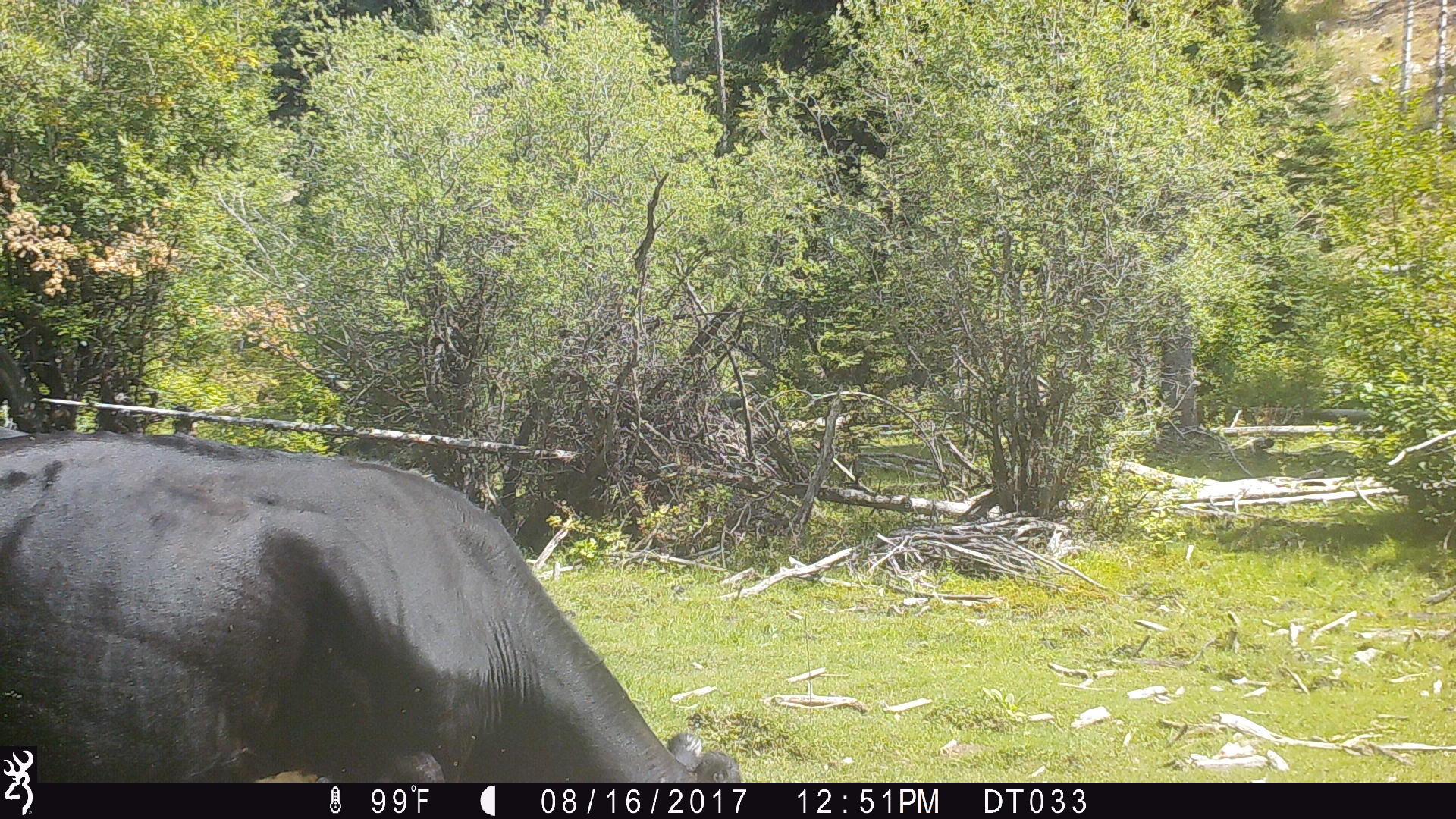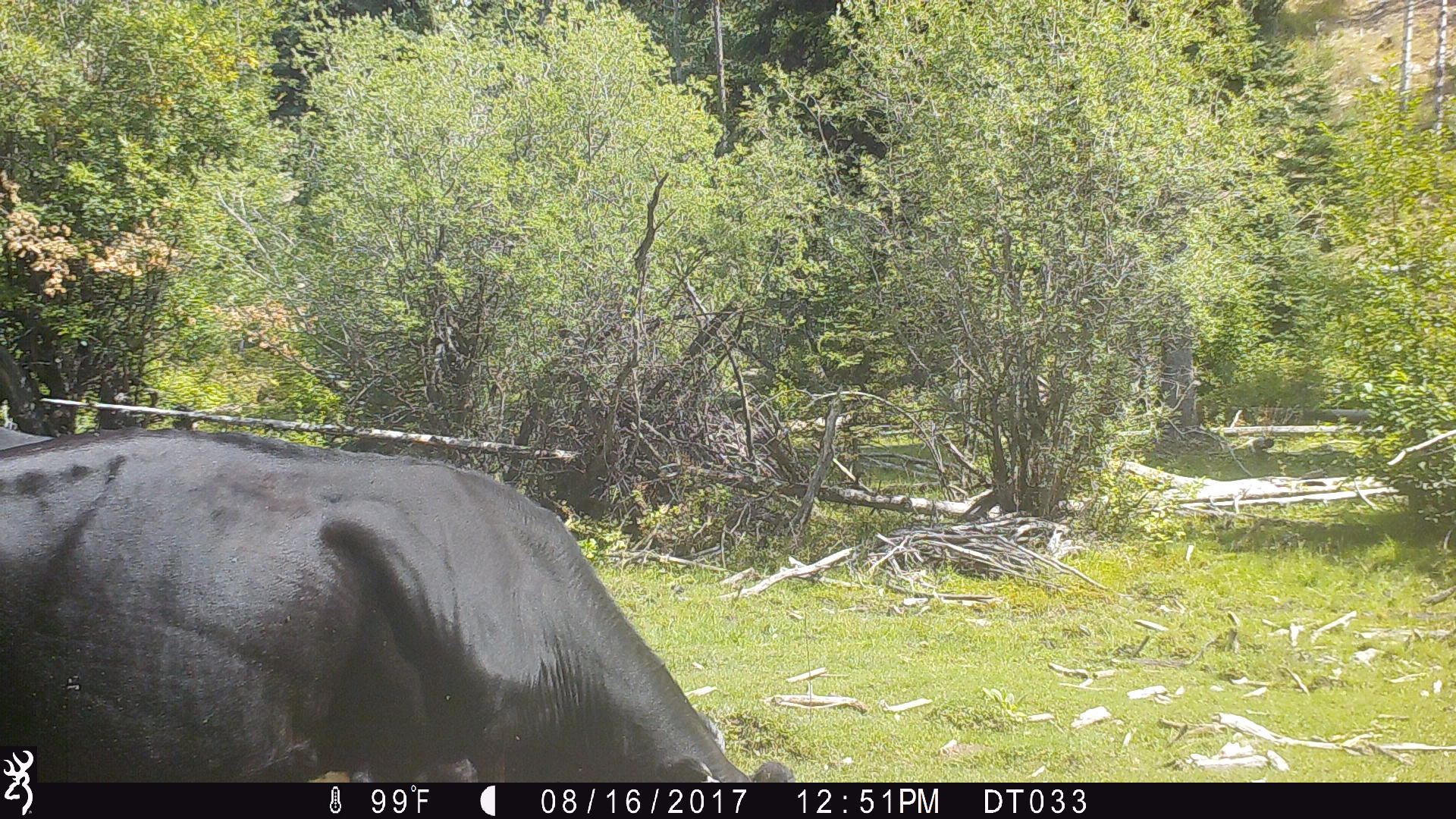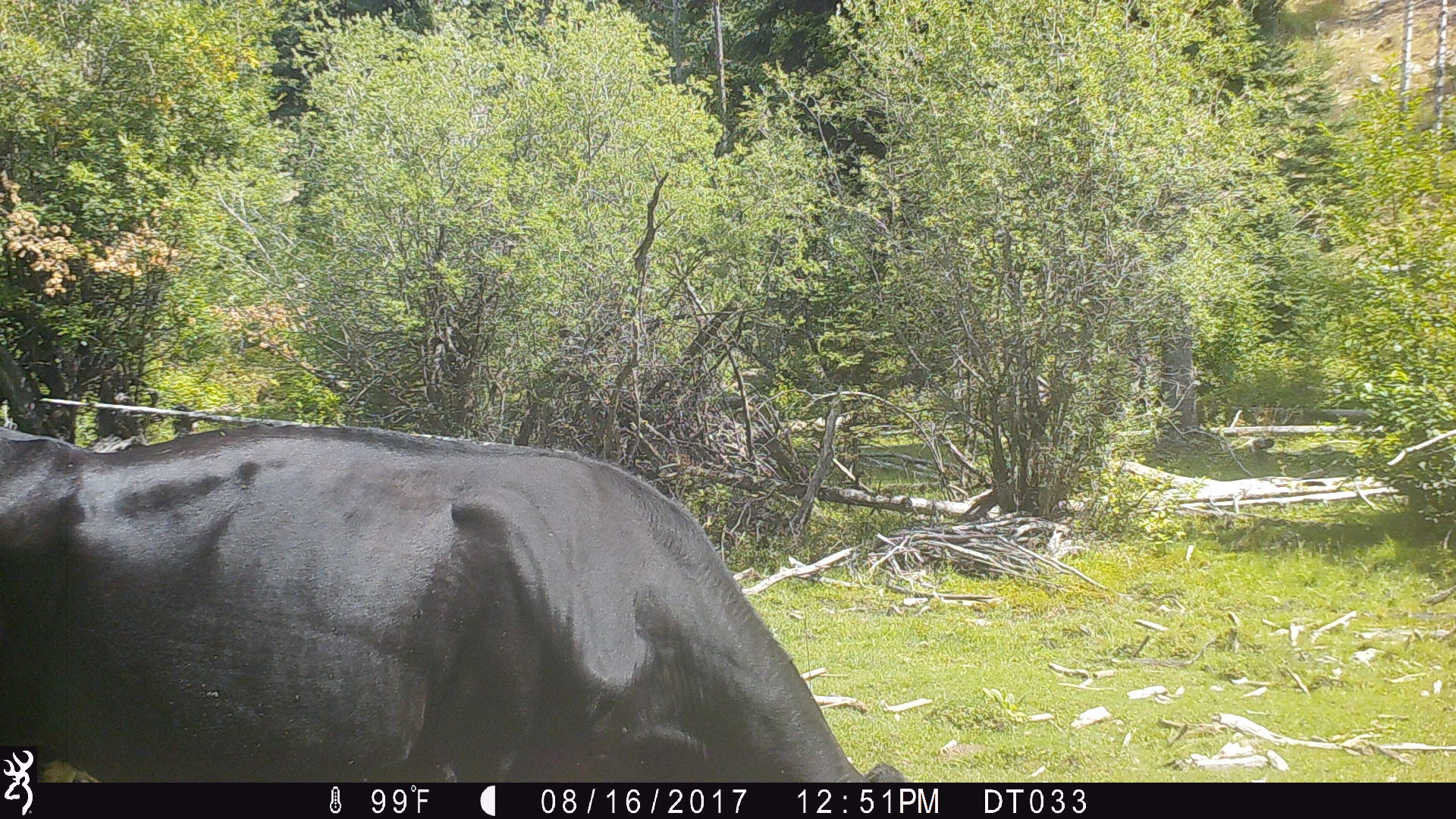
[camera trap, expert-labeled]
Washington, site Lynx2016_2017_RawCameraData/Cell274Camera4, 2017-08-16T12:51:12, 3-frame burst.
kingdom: Animalia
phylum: Chordata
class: Mammalia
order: Artiodactyla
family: Bovidae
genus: Bos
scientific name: Bos taurus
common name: domestic cattle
Domestic cattle (Bos taurus). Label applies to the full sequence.